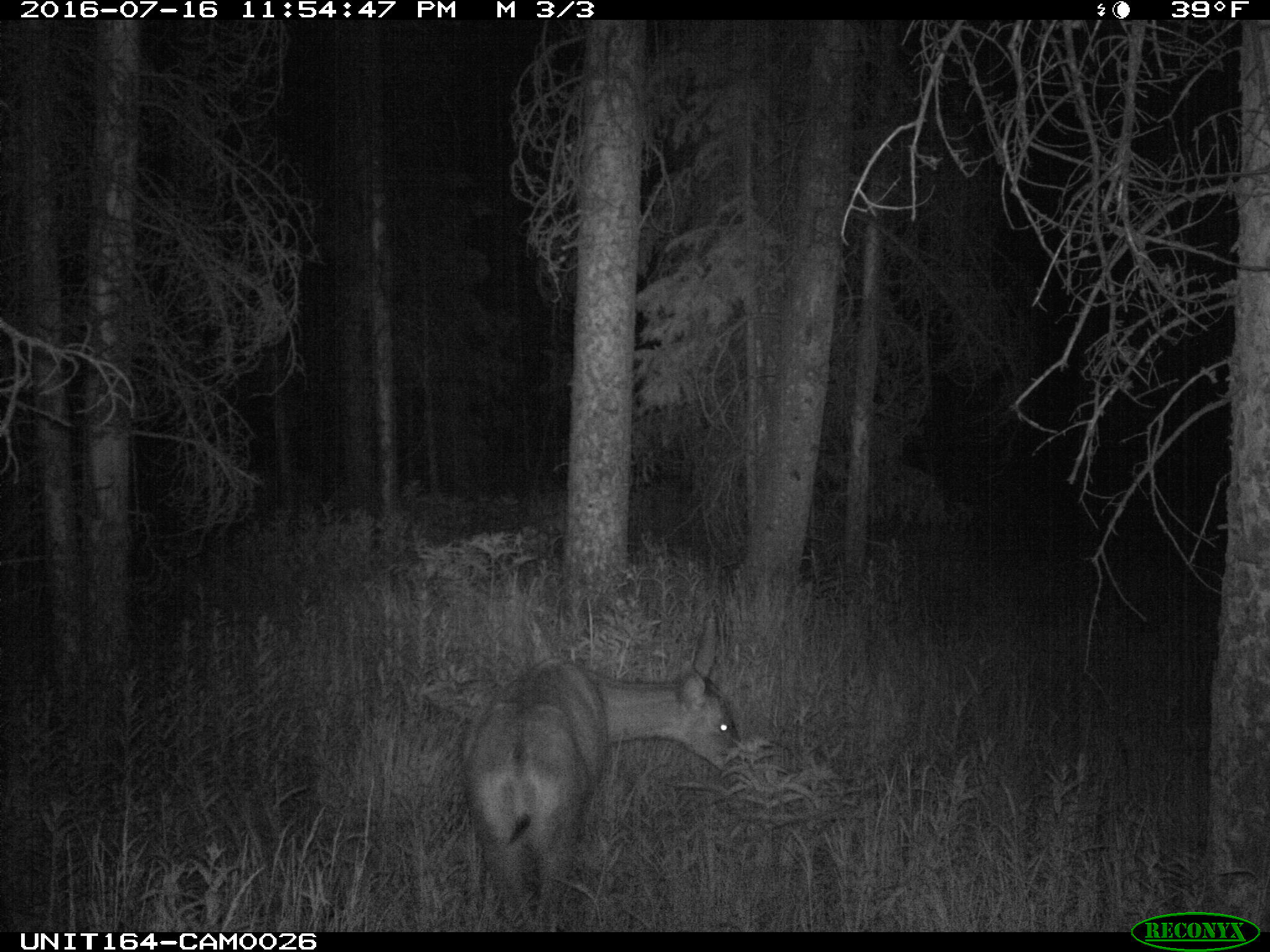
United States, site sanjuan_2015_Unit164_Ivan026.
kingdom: Animalia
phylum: Chordata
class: Mammalia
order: Artiodactyla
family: Cervidae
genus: Odocoileus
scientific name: Odocoileus hemionus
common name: mule deer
Odocoileus hemionus (mule deer).